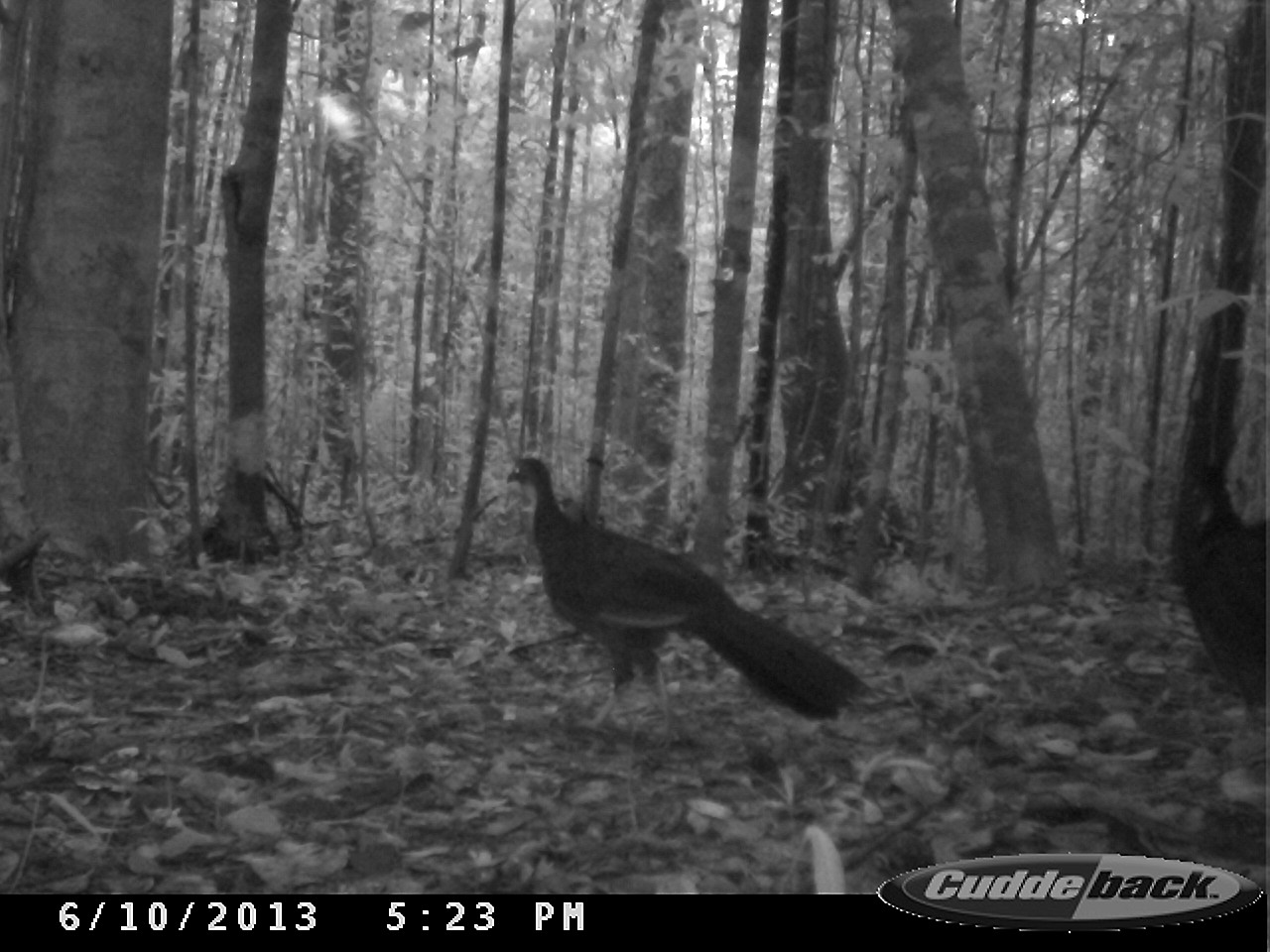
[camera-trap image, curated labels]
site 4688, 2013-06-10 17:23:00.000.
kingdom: Animalia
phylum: Chordata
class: Aves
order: Galliformes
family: Cracidae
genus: Penelope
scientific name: Penelope jacquacu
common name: spix's guan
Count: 2.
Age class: adult.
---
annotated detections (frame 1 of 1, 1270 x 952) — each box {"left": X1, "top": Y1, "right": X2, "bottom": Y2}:
penelope jacquacu: {"left": 506, "top": 457, "right": 880, "bottom": 747}; {"left": 1178, "top": 458, "right": 1270, "bottom": 749}